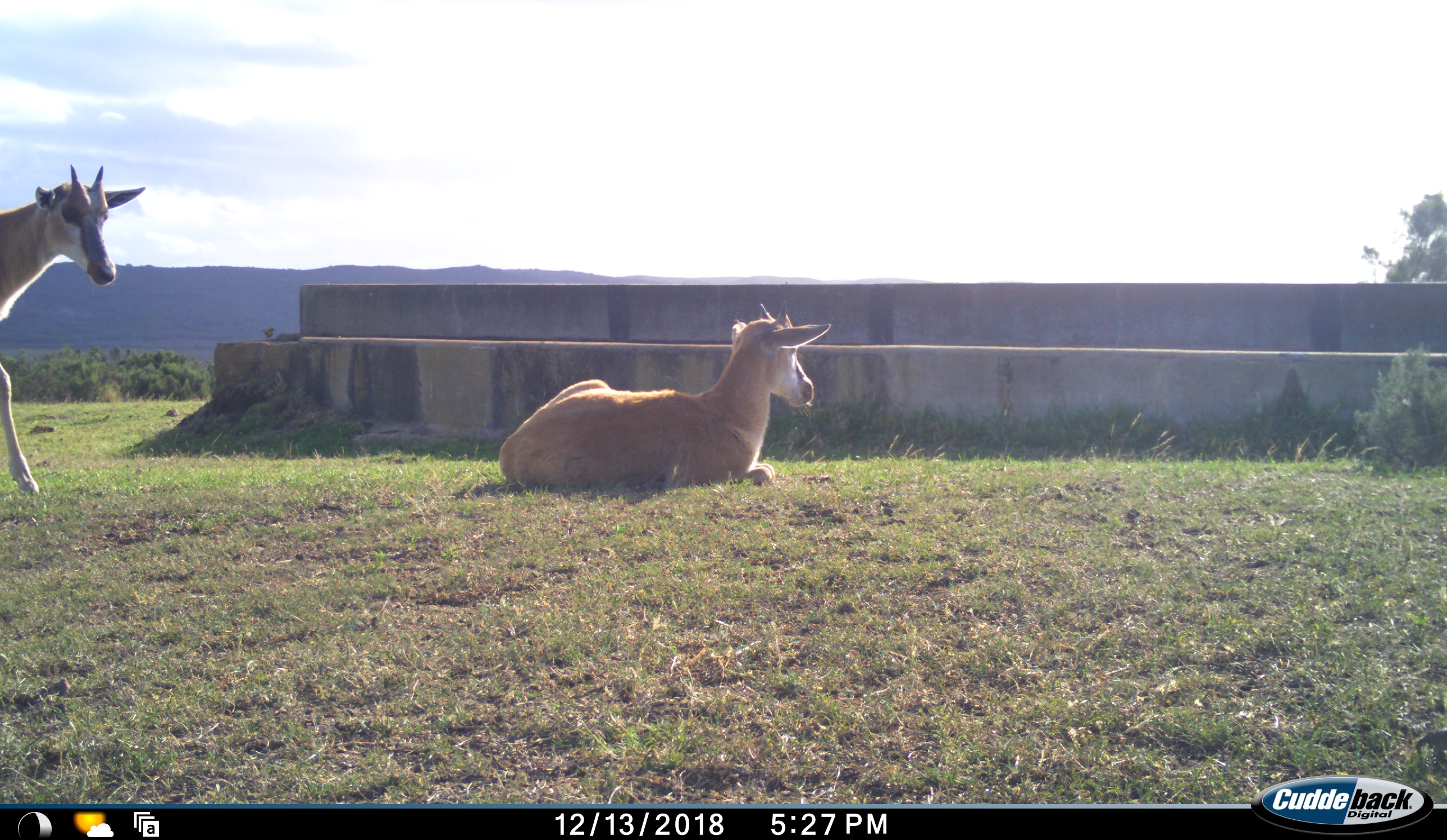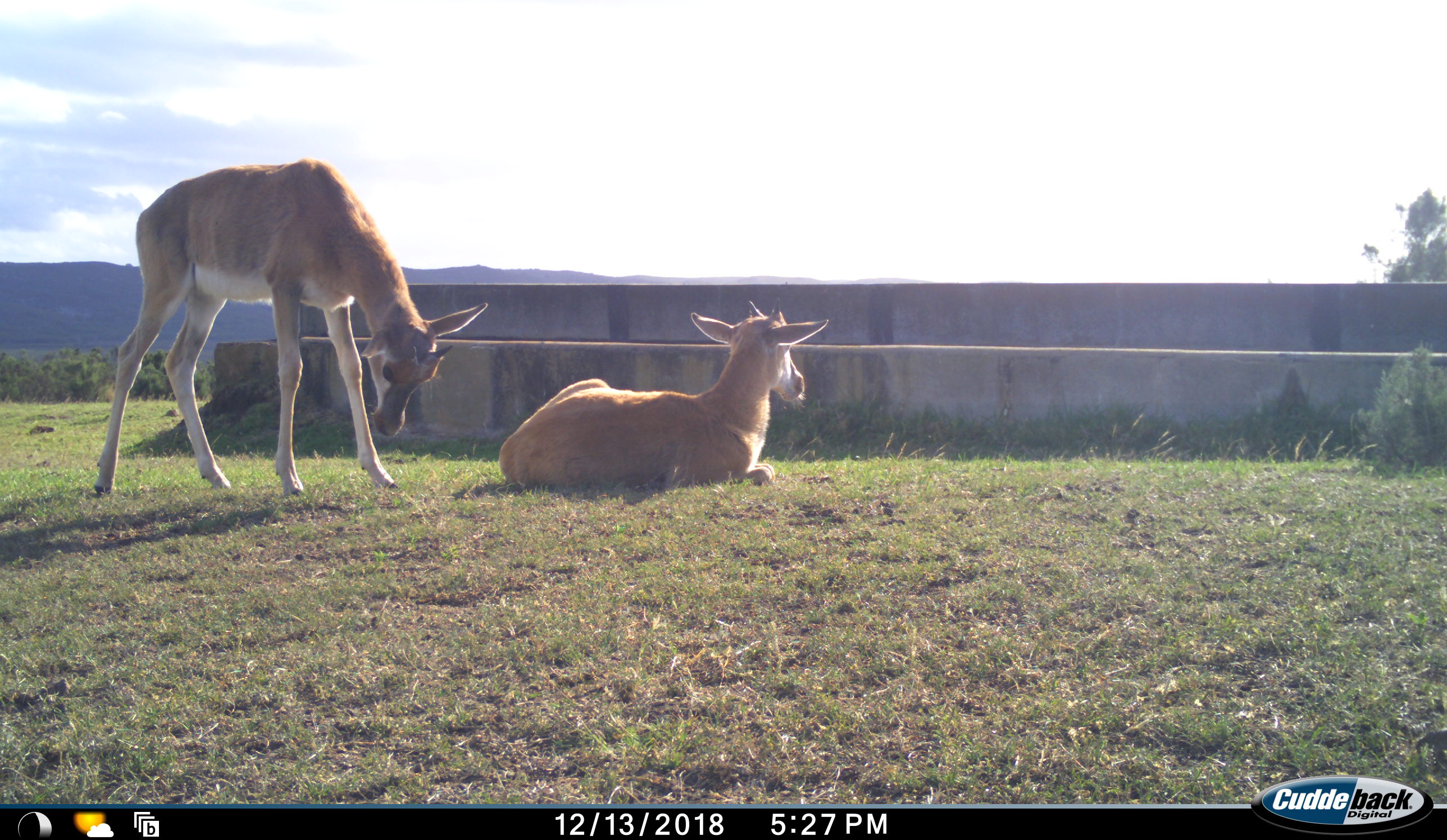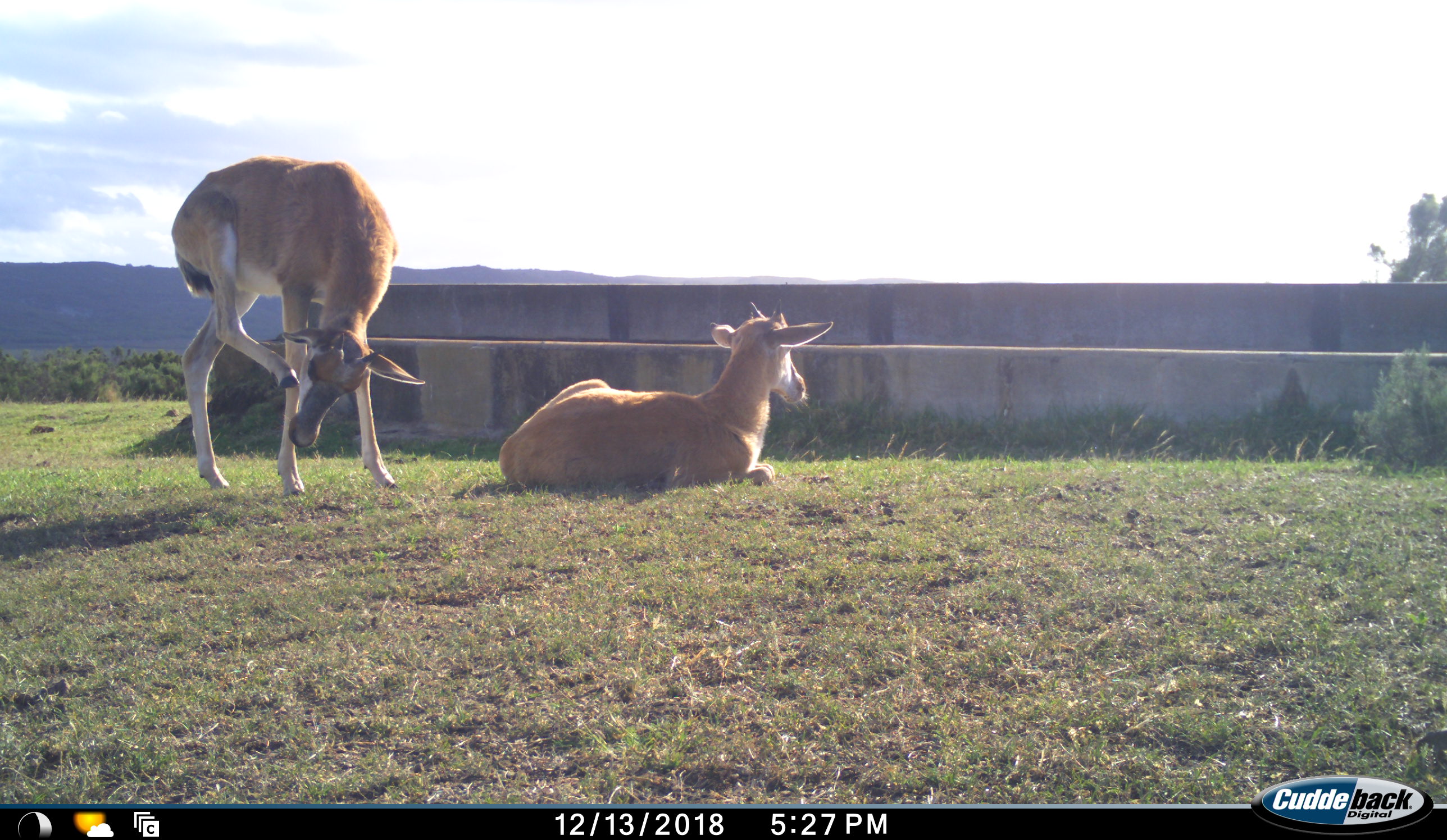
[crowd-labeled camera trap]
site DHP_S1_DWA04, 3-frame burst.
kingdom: Animalia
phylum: Chordata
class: Mammalia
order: Artiodactyla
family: Bovidae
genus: Damaliscus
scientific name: Damaliscus pygargus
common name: bontebok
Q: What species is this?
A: Bontebok (Damaliscus pygargus).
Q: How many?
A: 2.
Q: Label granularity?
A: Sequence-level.